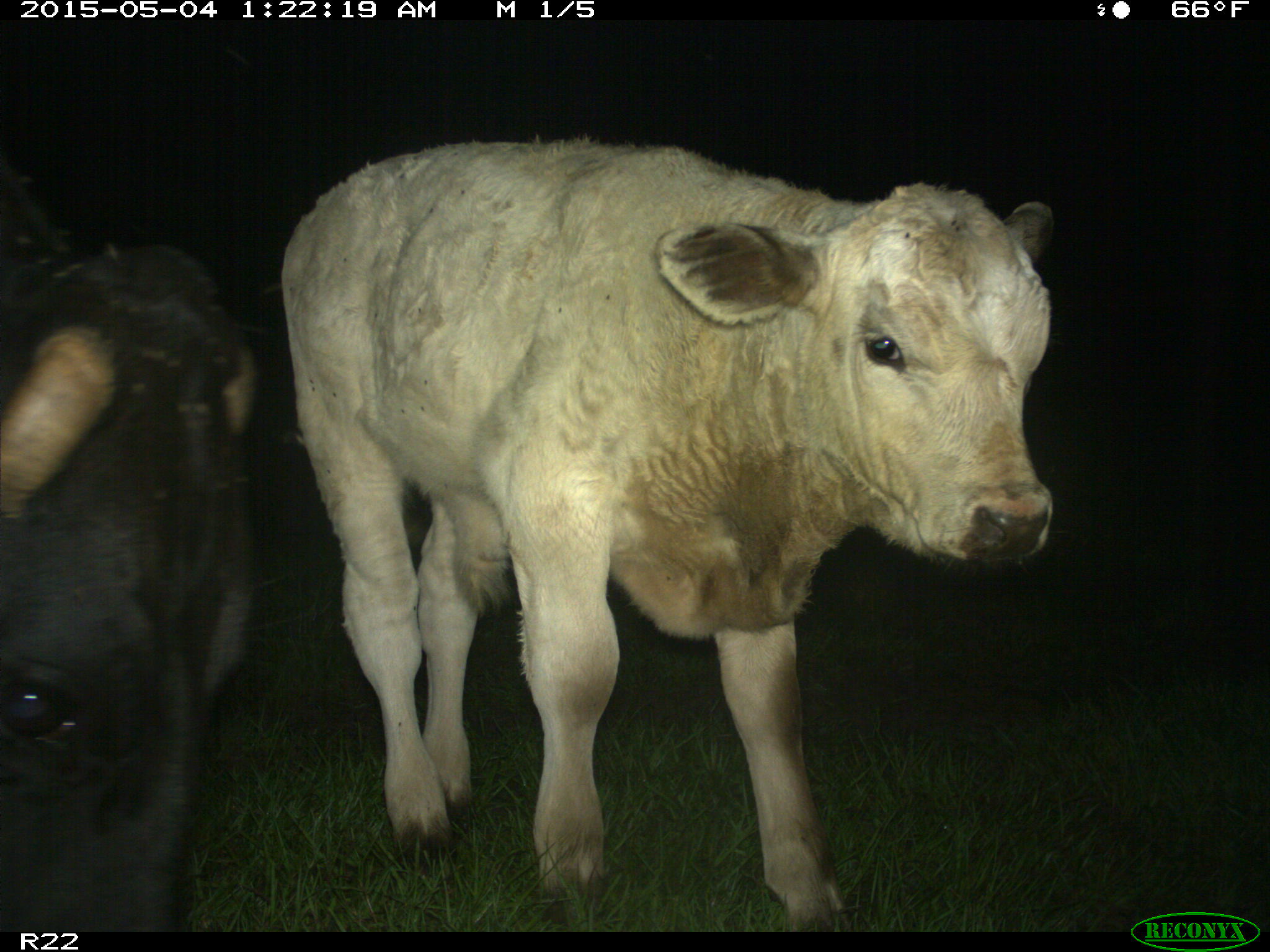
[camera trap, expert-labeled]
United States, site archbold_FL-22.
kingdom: Animalia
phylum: Chordata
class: Mammalia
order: Artiodactyla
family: Bovidae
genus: Bos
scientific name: Bos taurus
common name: domestic cow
Bos taurus (domestic cow).